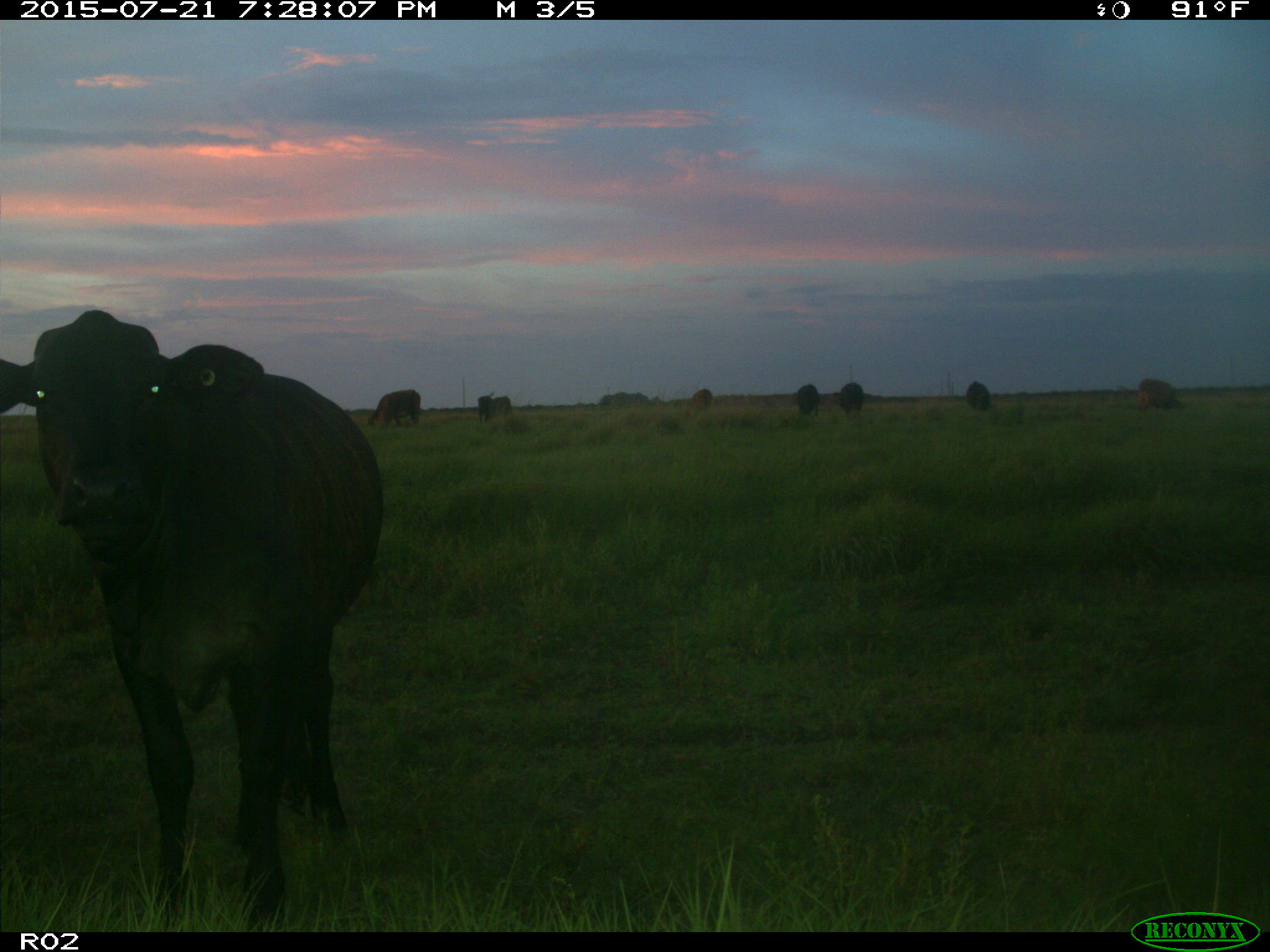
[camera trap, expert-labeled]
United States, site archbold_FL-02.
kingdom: Animalia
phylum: Chordata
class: Mammalia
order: Artiodactyla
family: Bovidae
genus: Bos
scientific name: Bos taurus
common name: domestic cow